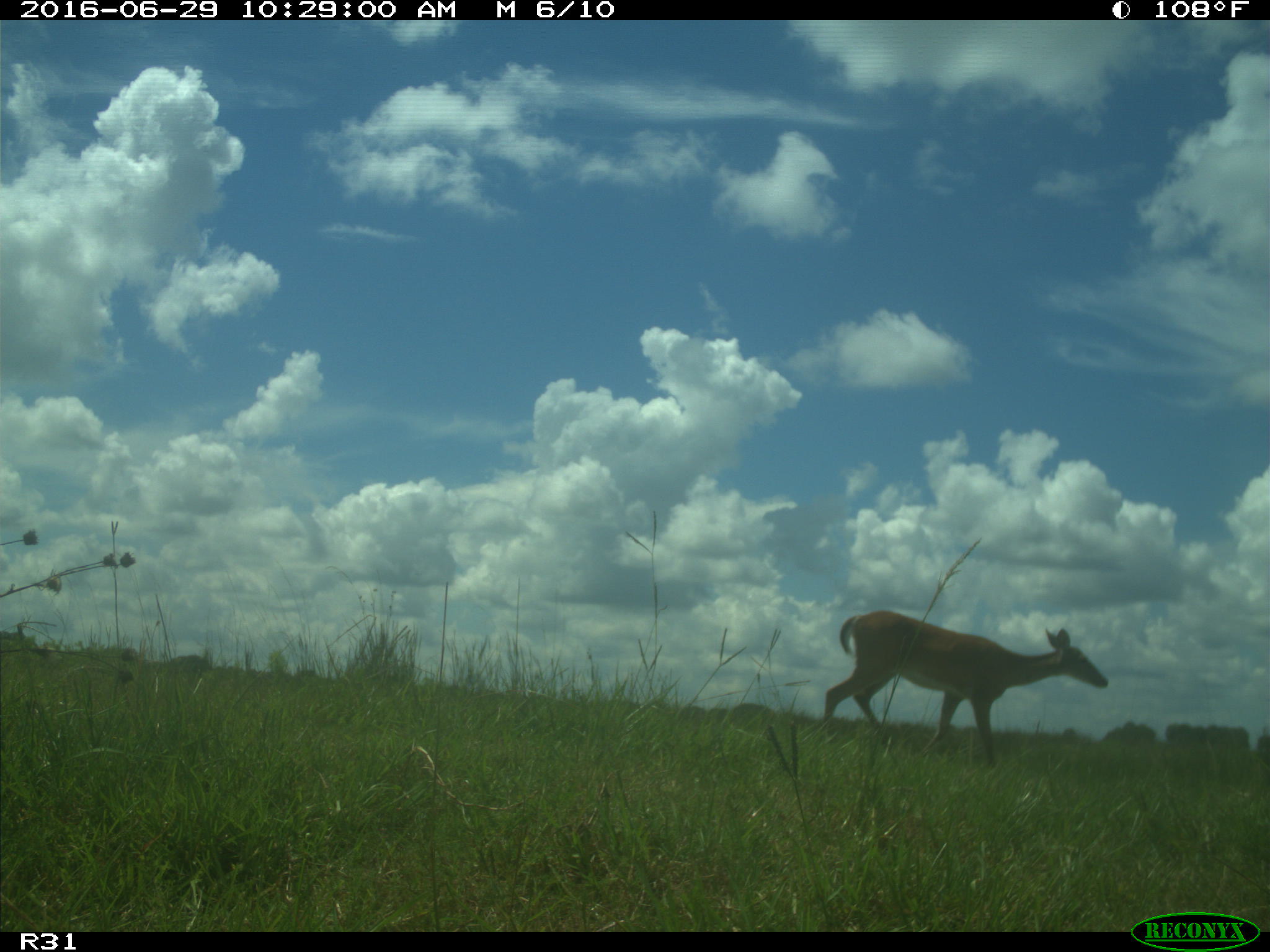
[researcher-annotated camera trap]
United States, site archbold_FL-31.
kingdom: Animalia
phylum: Chordata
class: Mammalia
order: Artiodactyla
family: Cervidae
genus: Odocoileus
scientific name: Odocoileus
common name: deer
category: unidentified deer